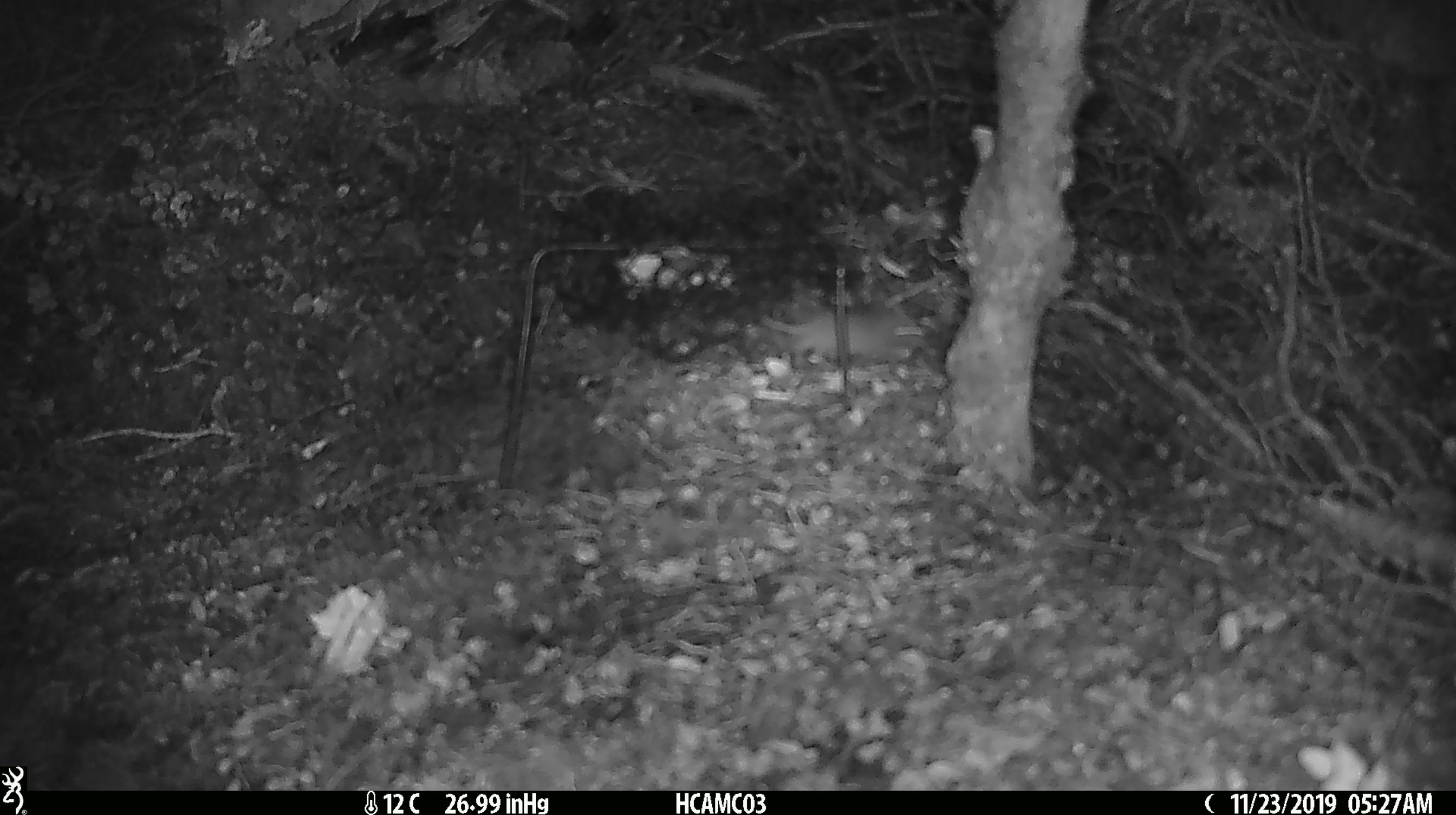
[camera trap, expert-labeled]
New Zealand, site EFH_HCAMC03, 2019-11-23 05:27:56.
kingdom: Animalia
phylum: Chordata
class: Mammalia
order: Rodentia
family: Muridae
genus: Mus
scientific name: Mus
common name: mouse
Mouse (Mus).